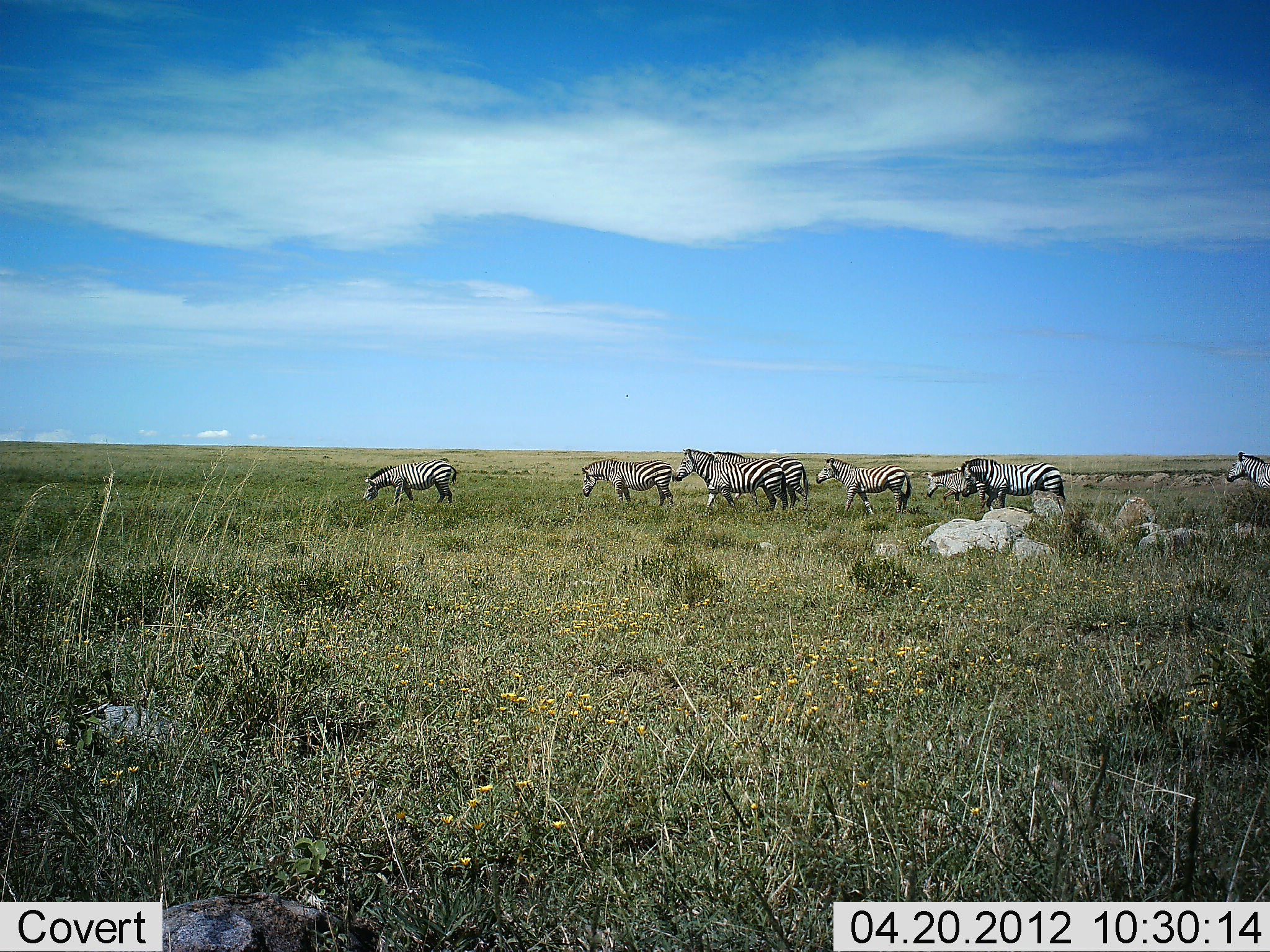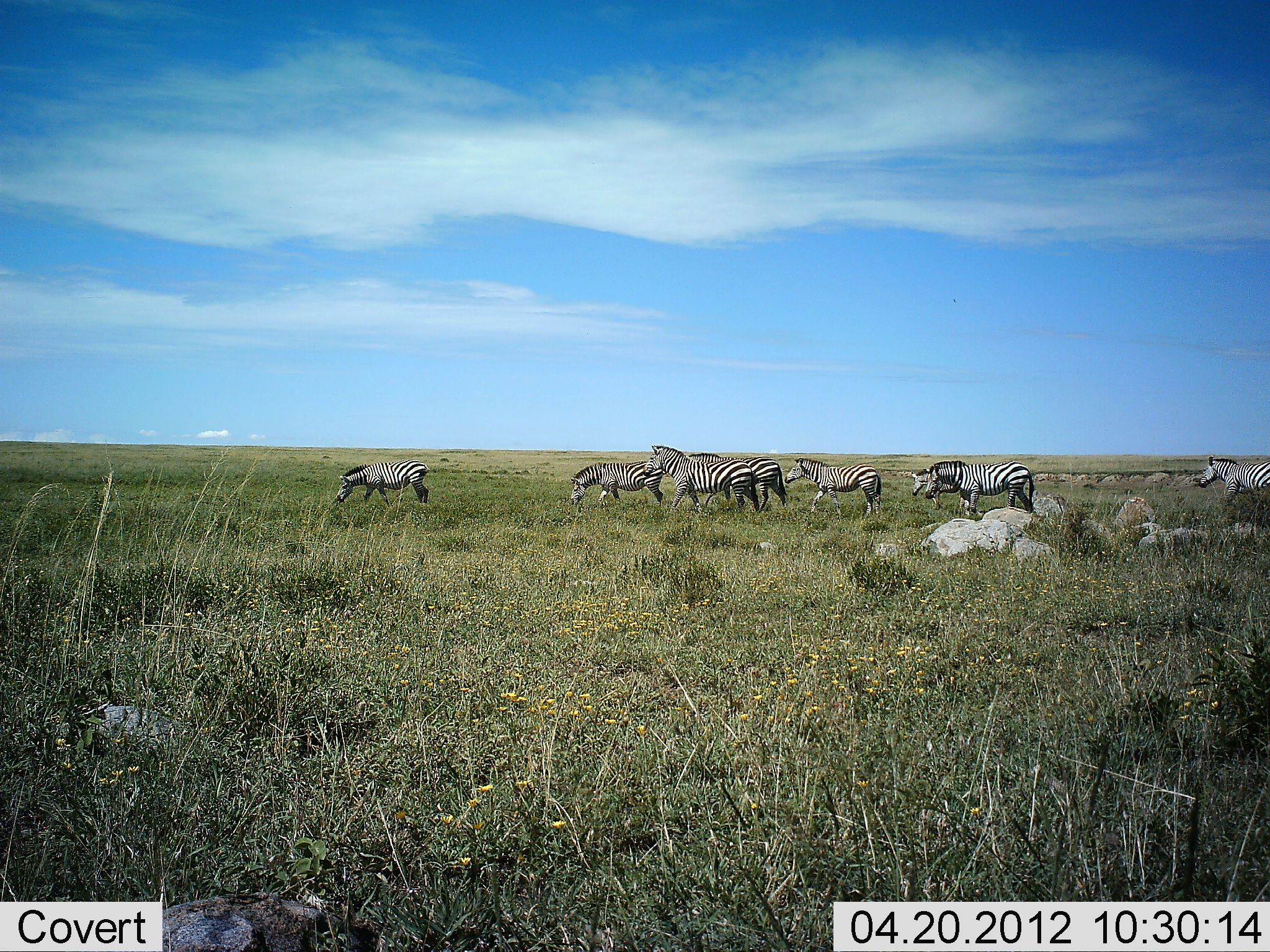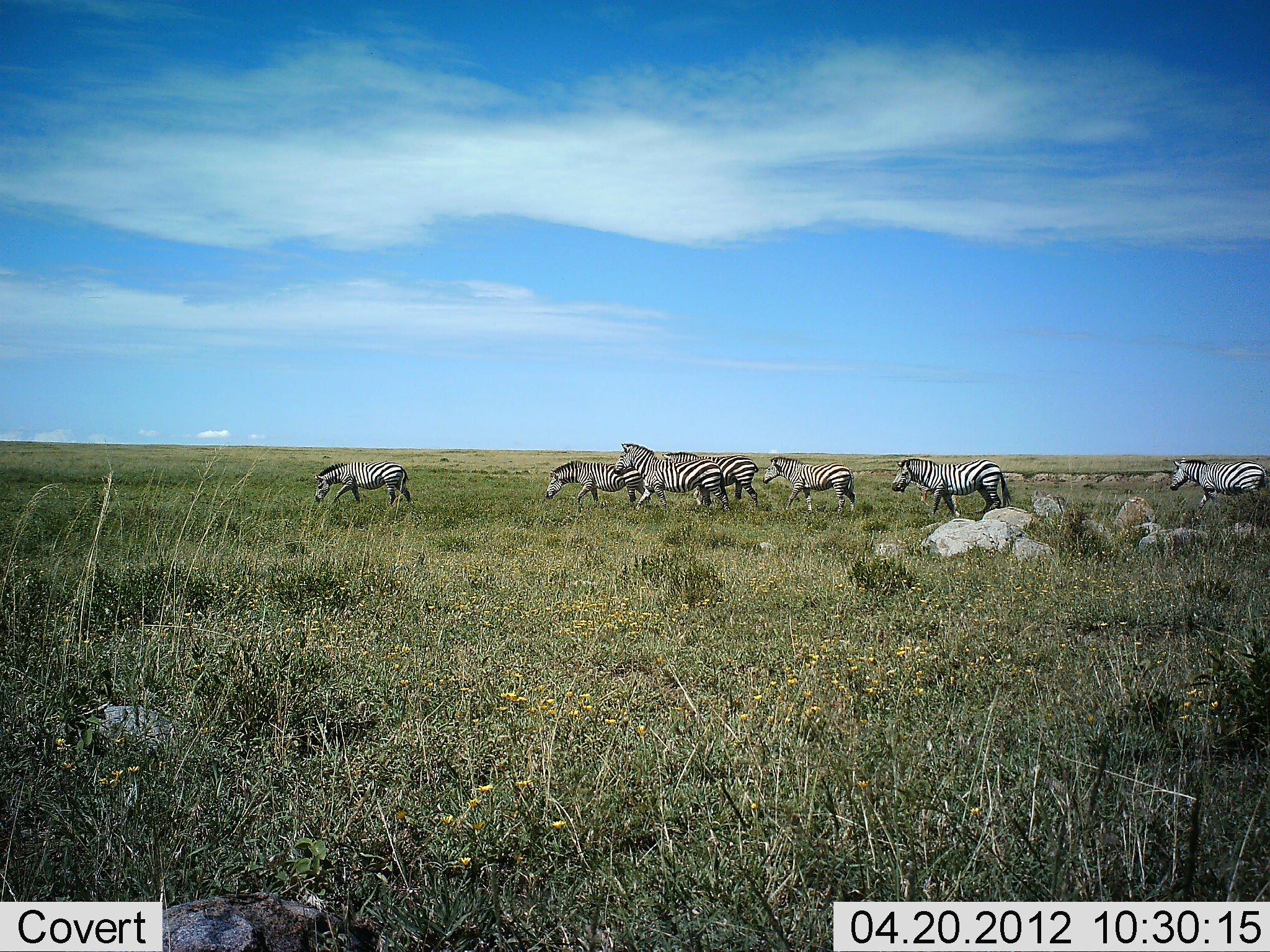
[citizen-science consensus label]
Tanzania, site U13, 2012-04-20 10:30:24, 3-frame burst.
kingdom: Animalia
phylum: Chordata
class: Mammalia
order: Perissodactyla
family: Equidae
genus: Equus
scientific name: Equus quagga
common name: plains zebra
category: zebra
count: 8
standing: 8%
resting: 0%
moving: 96%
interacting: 0%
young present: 0%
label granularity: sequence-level